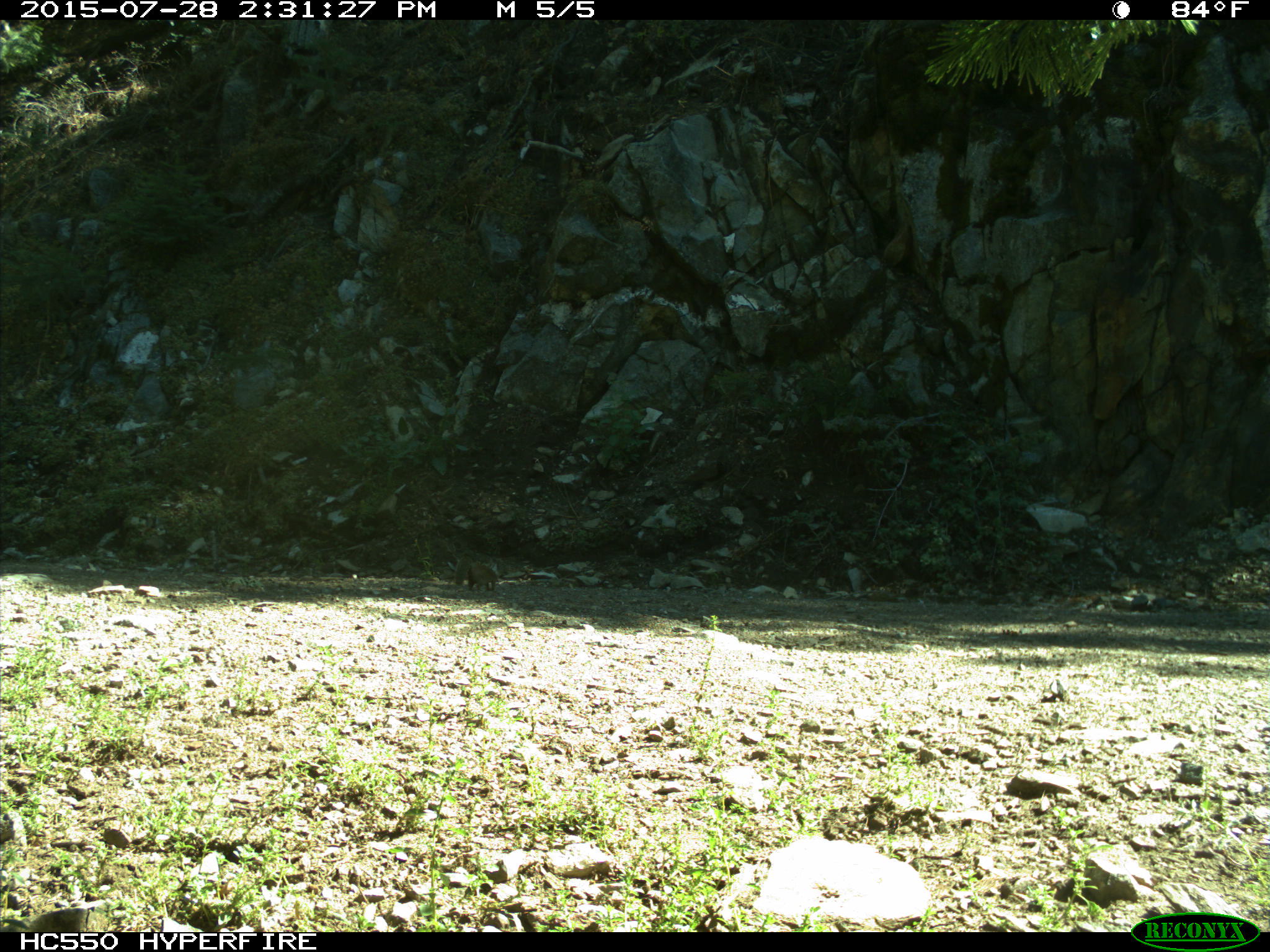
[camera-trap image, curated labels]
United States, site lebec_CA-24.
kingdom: Animalia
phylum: Chordata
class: Mammalia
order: Rodentia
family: Sciuridae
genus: Otospermophilus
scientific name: Otospermophilus beecheyi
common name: california ground squirrel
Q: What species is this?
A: Otospermophilus beecheyi (california ground squirrel).